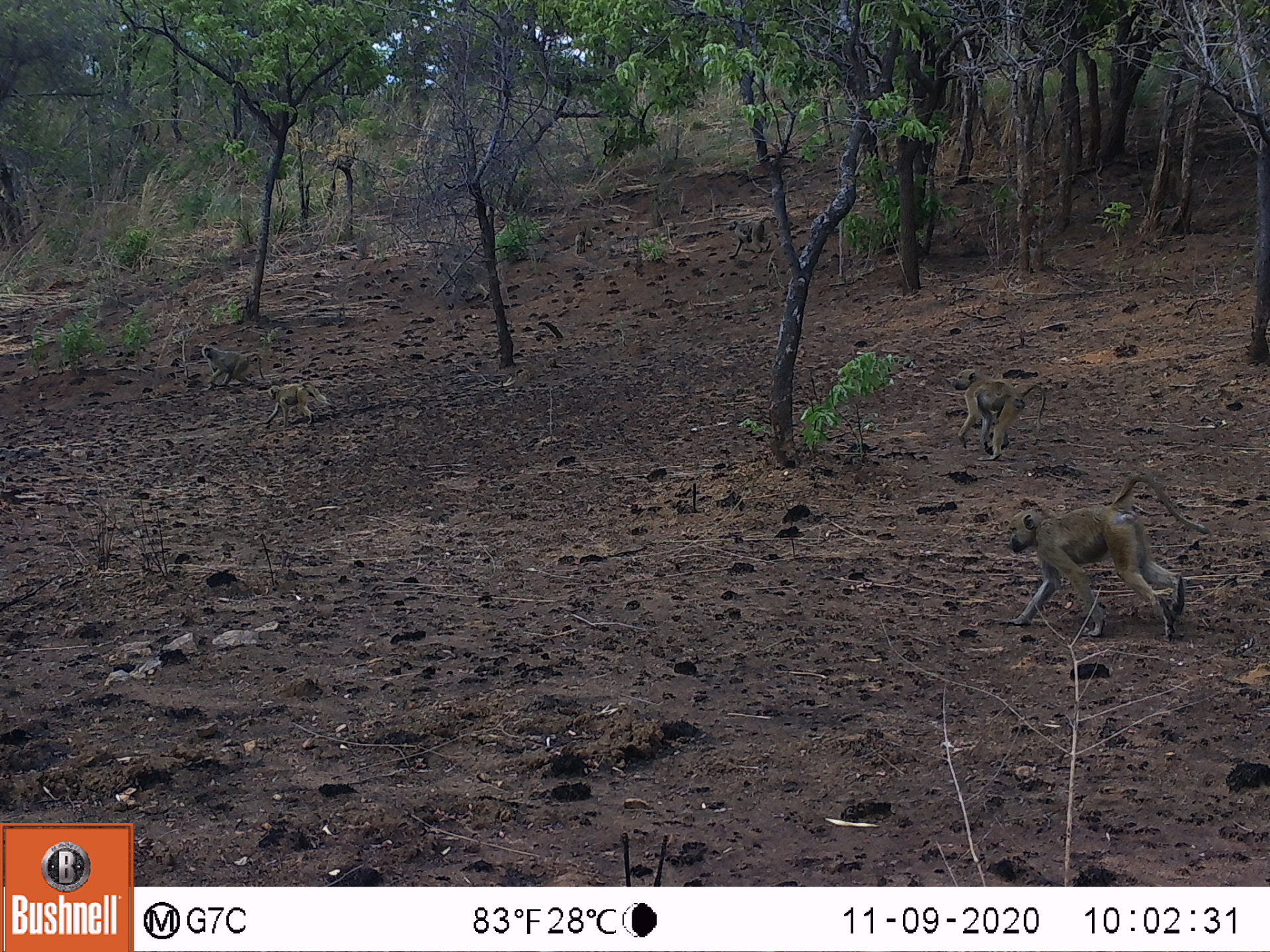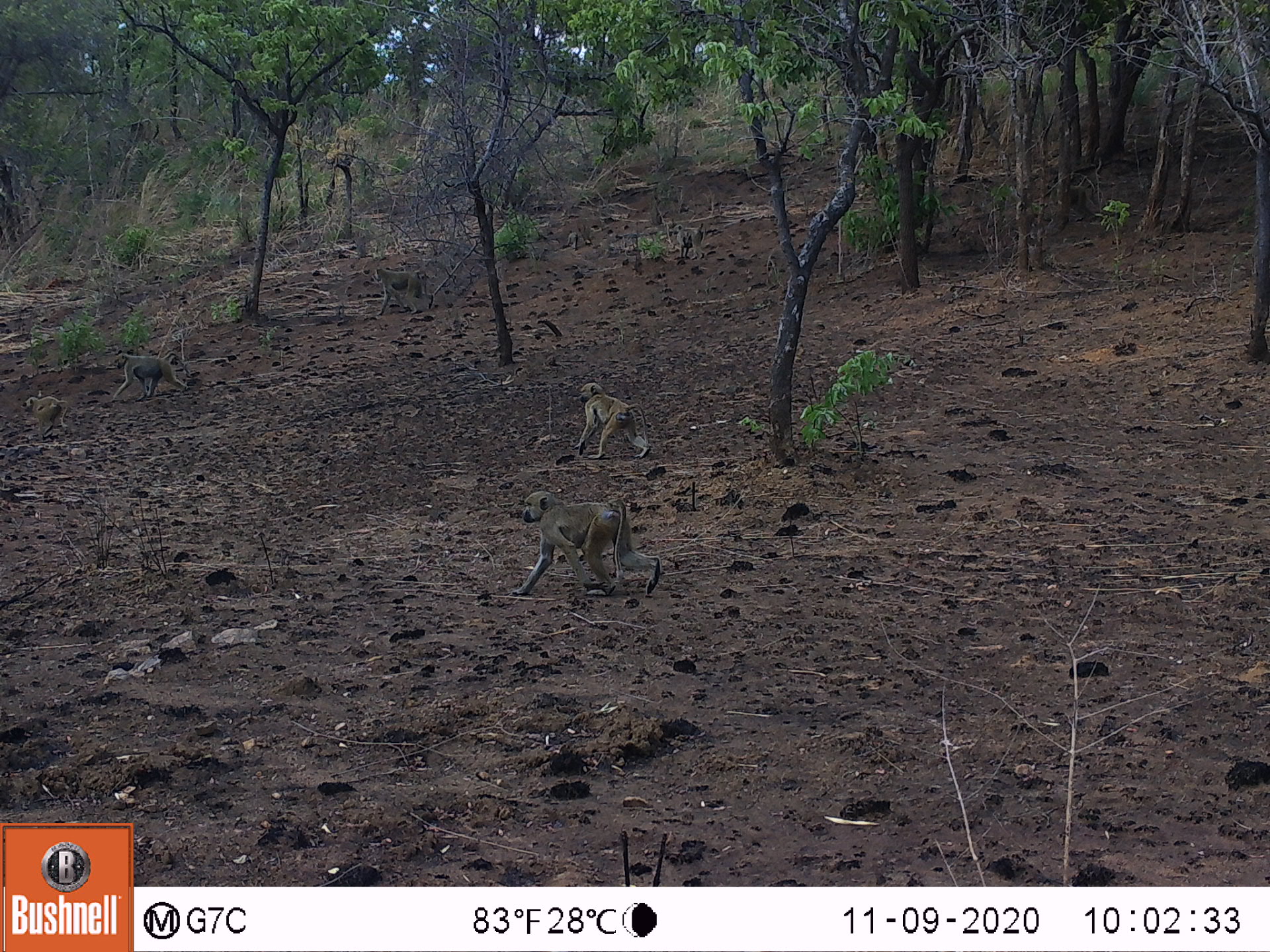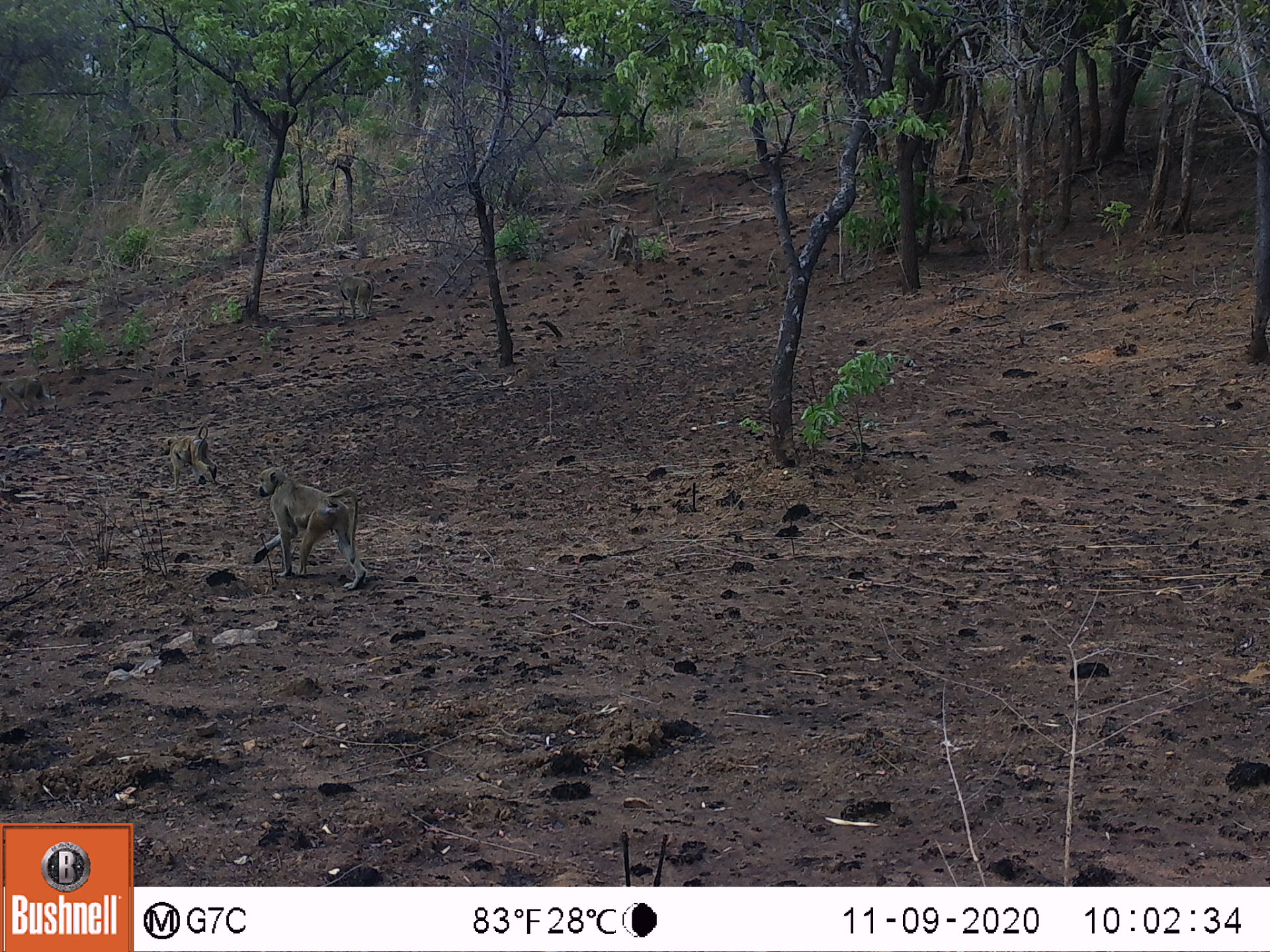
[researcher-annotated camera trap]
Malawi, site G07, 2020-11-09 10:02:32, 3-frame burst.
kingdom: Animalia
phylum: Chordata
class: Mammalia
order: Primates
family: Cercopithecidae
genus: Papio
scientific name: Papio cynocephalus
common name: yellow baboon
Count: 5.